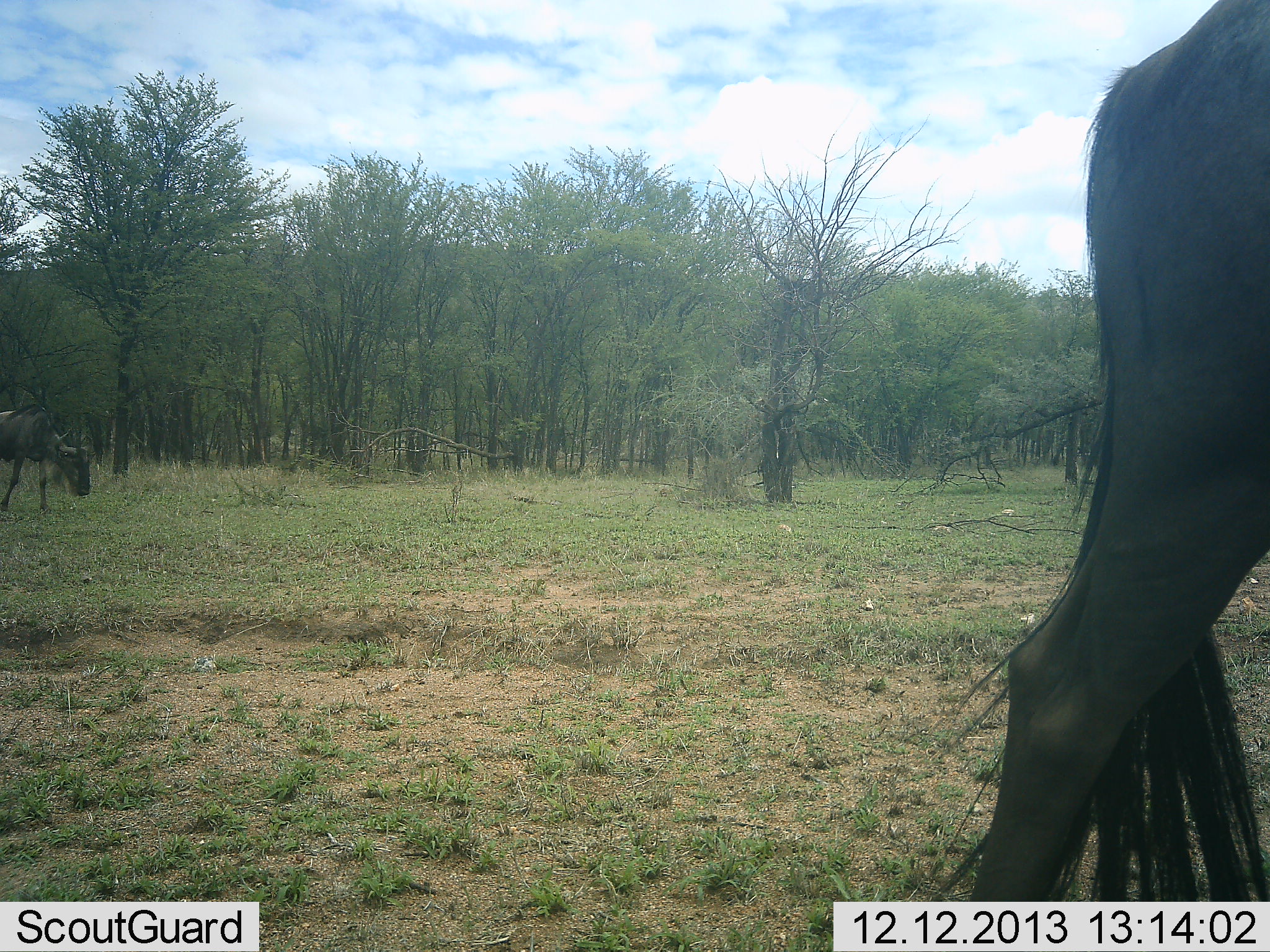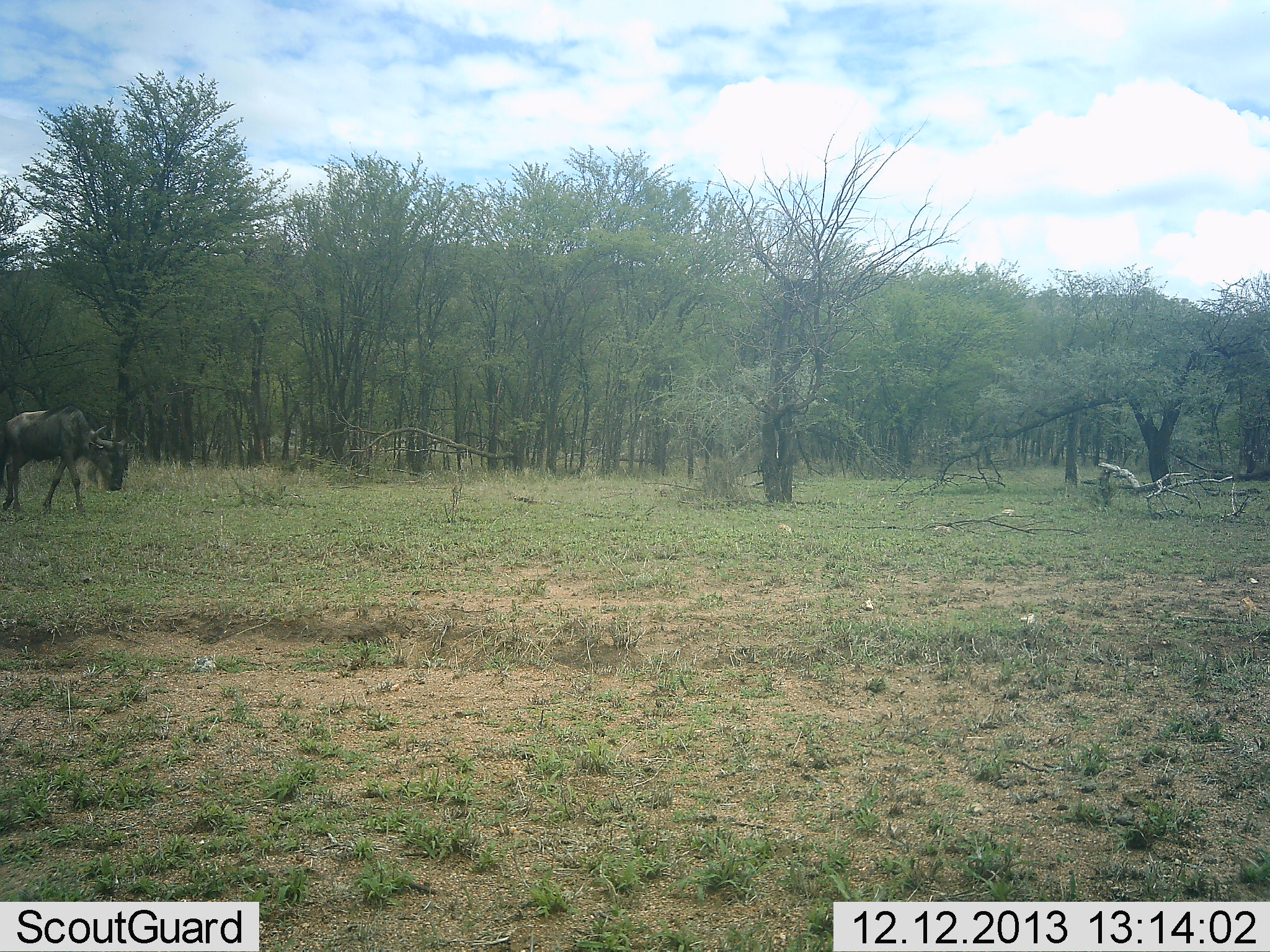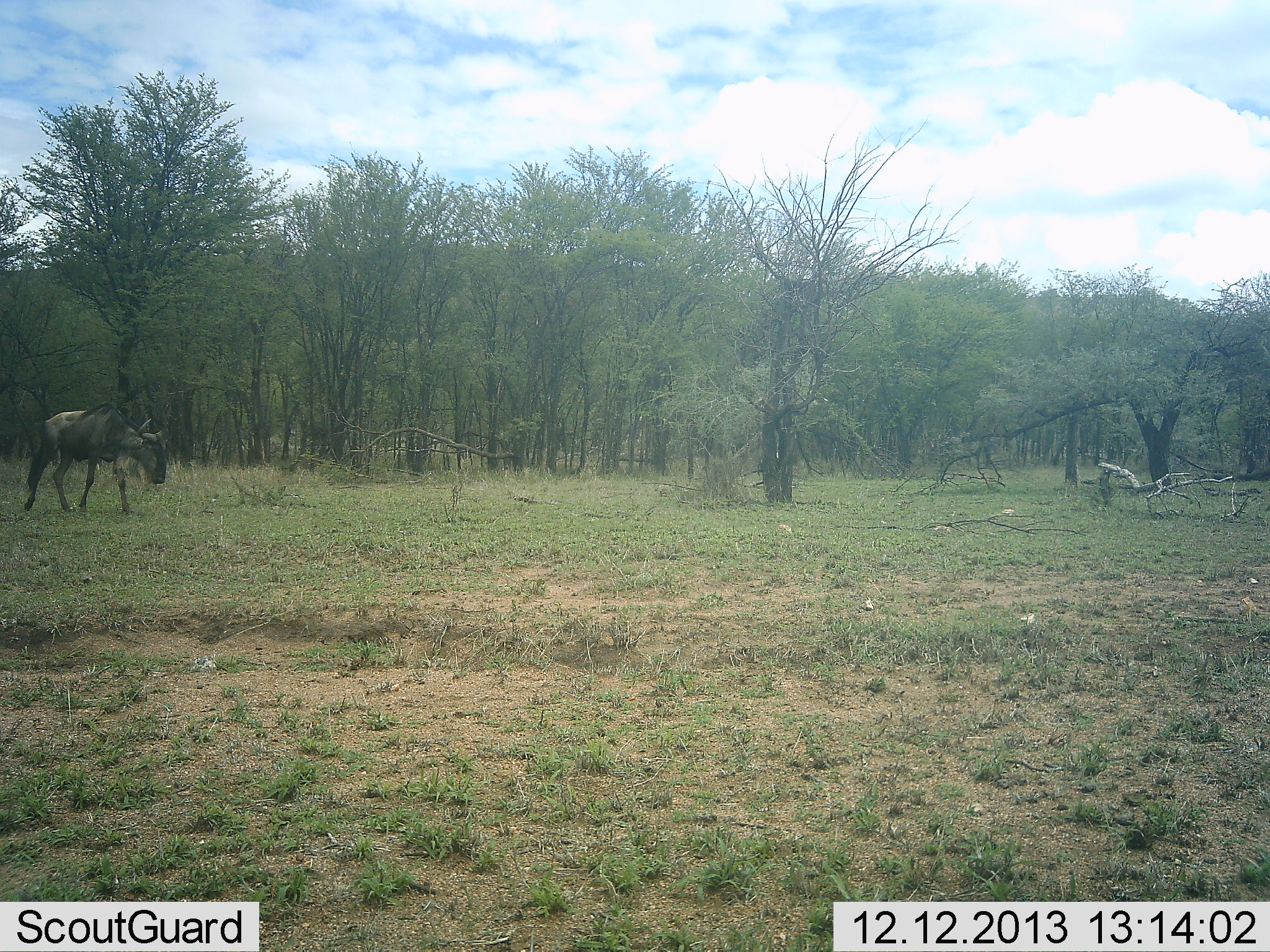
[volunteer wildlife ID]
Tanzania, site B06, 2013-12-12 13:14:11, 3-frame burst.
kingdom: Animalia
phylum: Chordata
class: Mammalia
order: Artiodactyla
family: Bovidae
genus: Connochaetes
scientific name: Connochaetes taurinus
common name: blue wildebeest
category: wildebeest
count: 2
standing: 0%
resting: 0%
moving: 100%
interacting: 0%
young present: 0%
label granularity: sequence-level